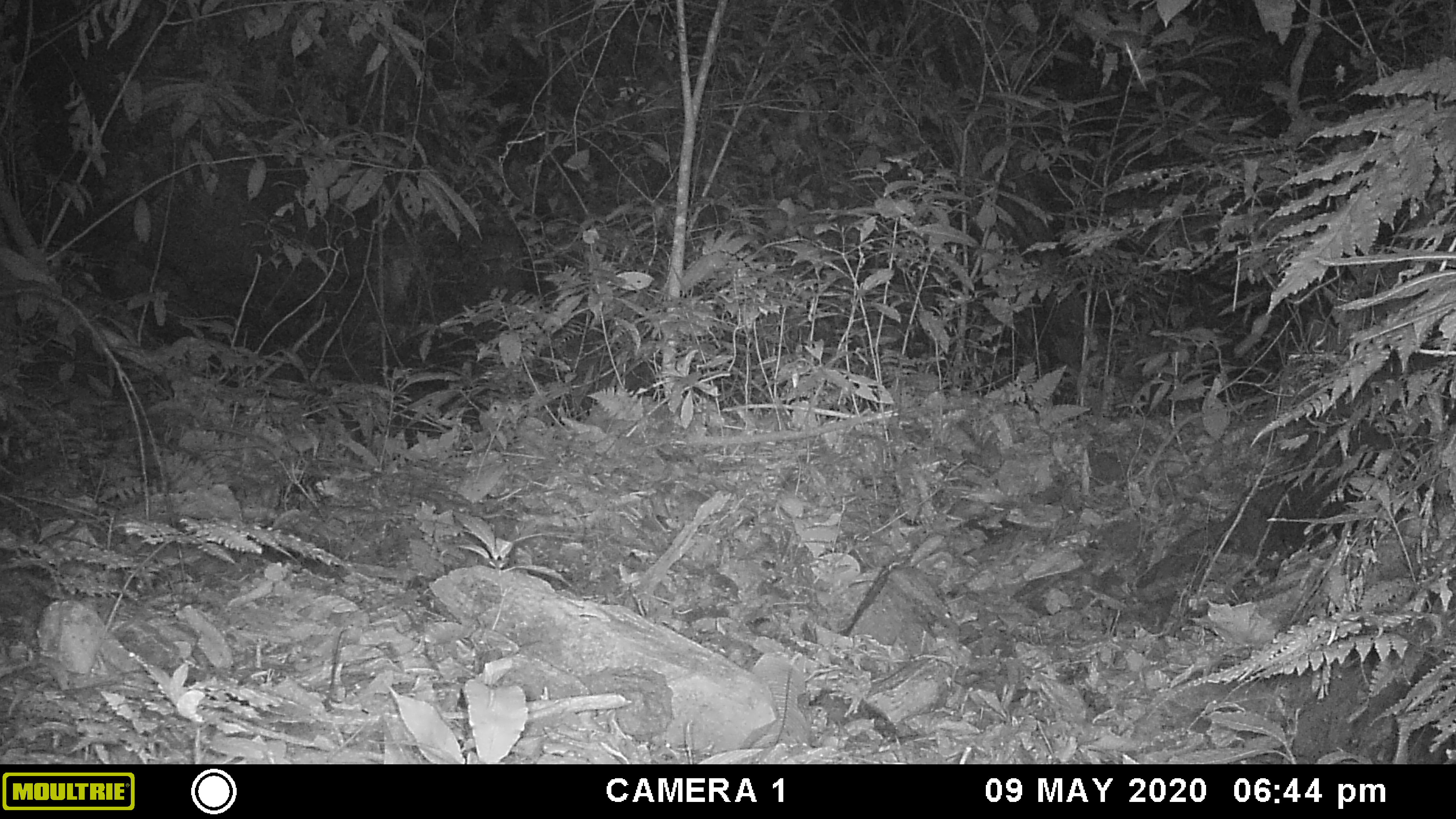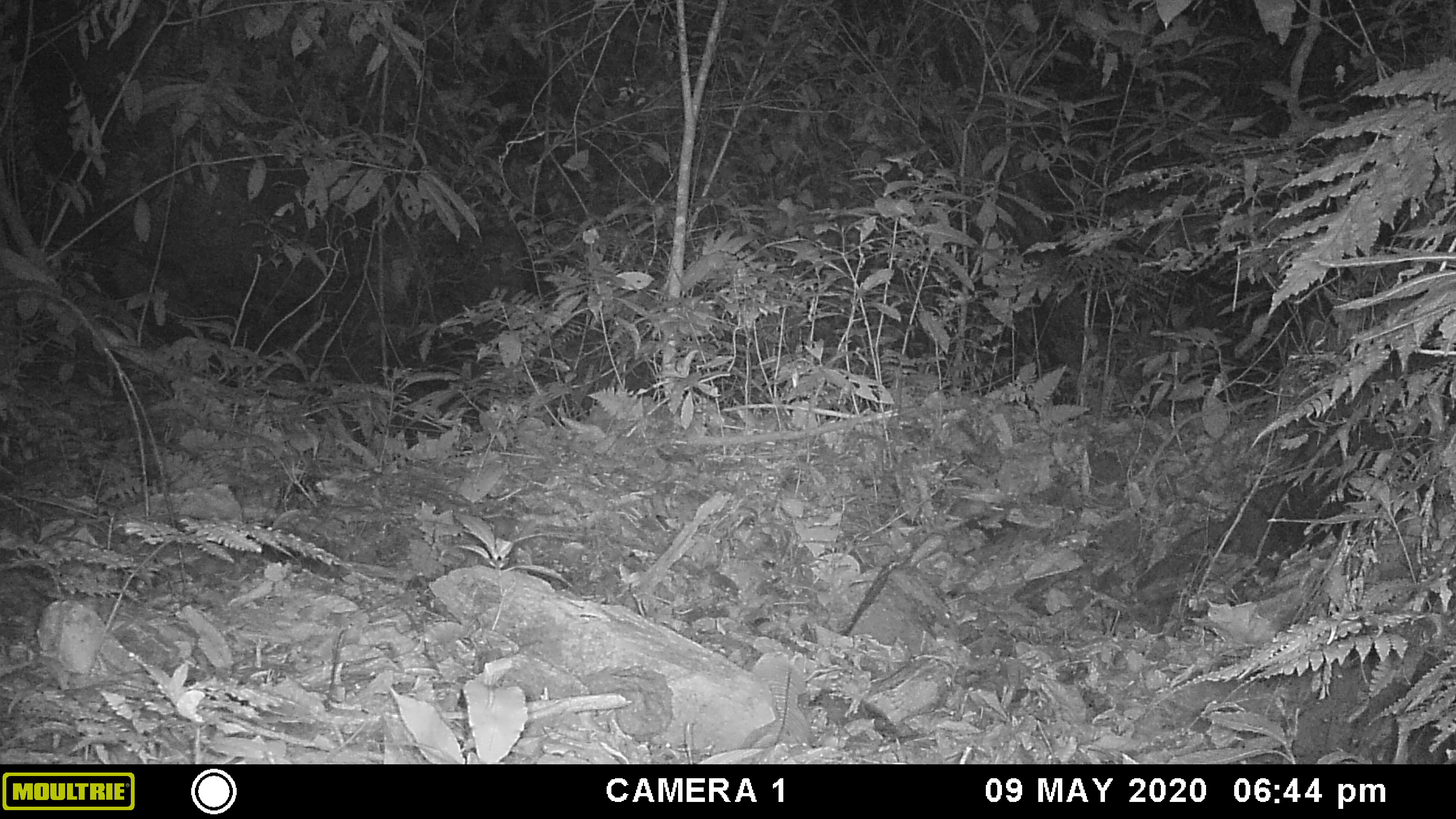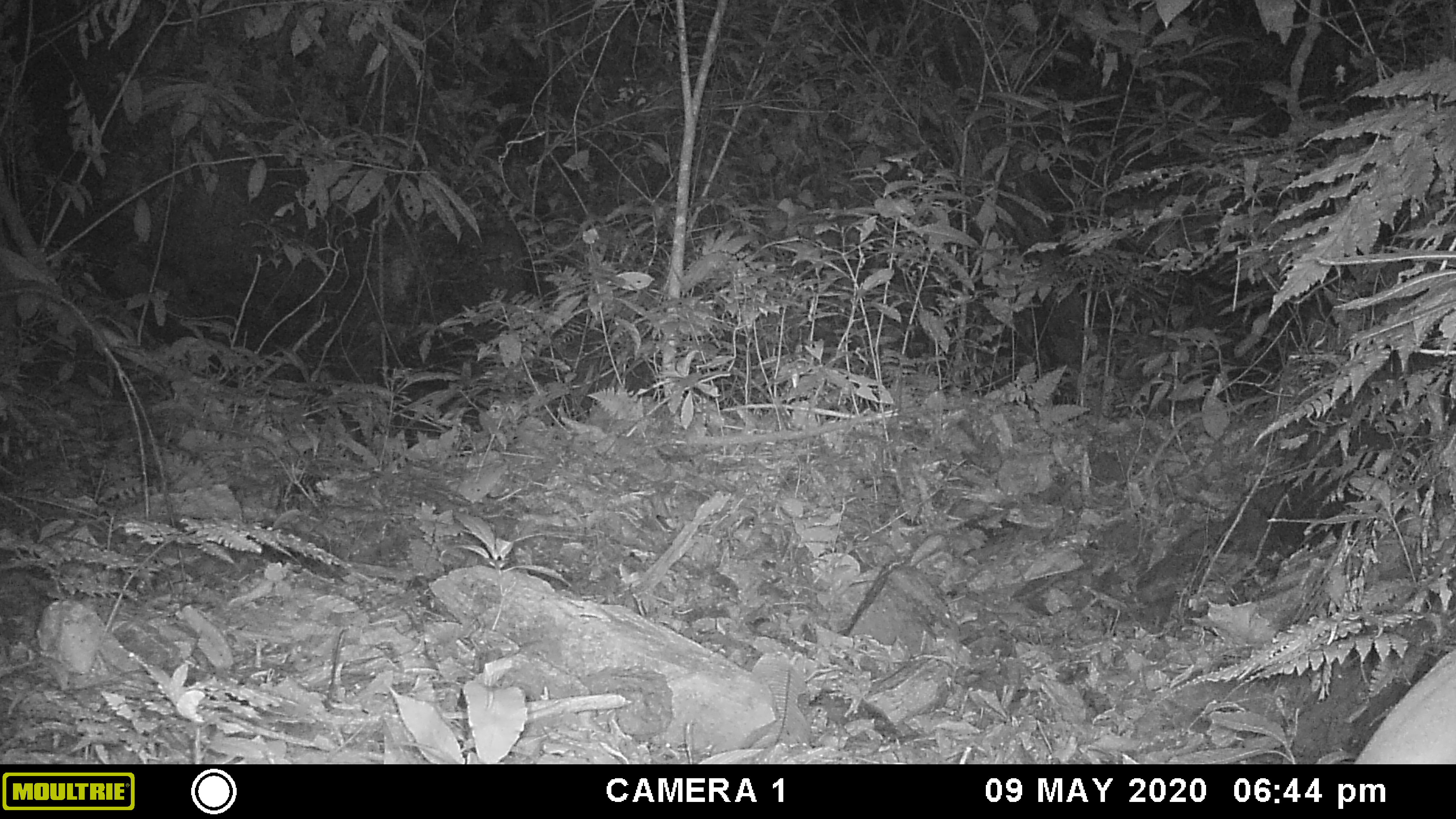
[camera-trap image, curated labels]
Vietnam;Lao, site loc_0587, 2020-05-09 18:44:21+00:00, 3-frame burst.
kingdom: Animalia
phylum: Chordata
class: Mammalia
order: Artiodactyla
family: Cervidae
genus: Muntiacus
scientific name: Muntiacus muntjak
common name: red muntjac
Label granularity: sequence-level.